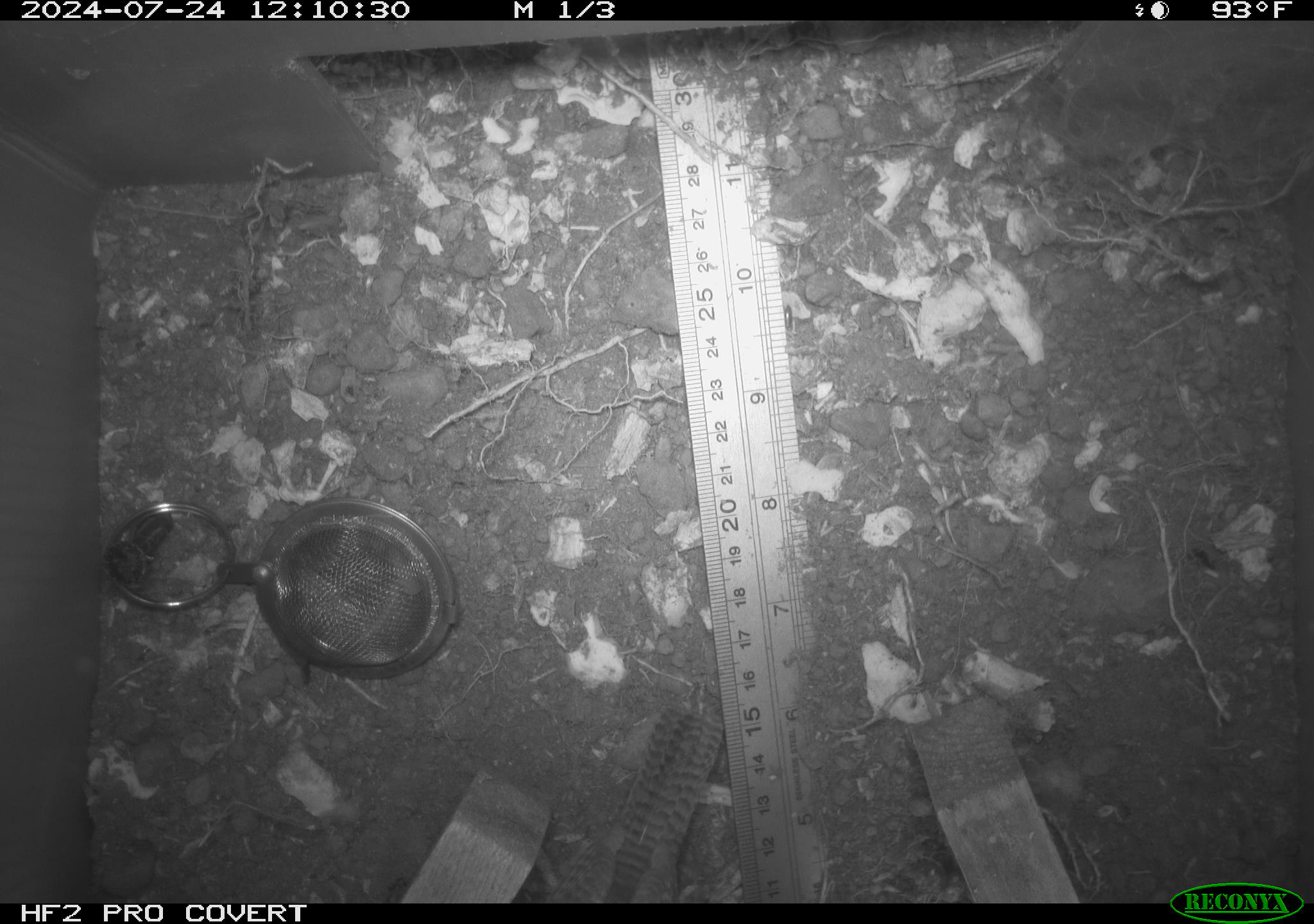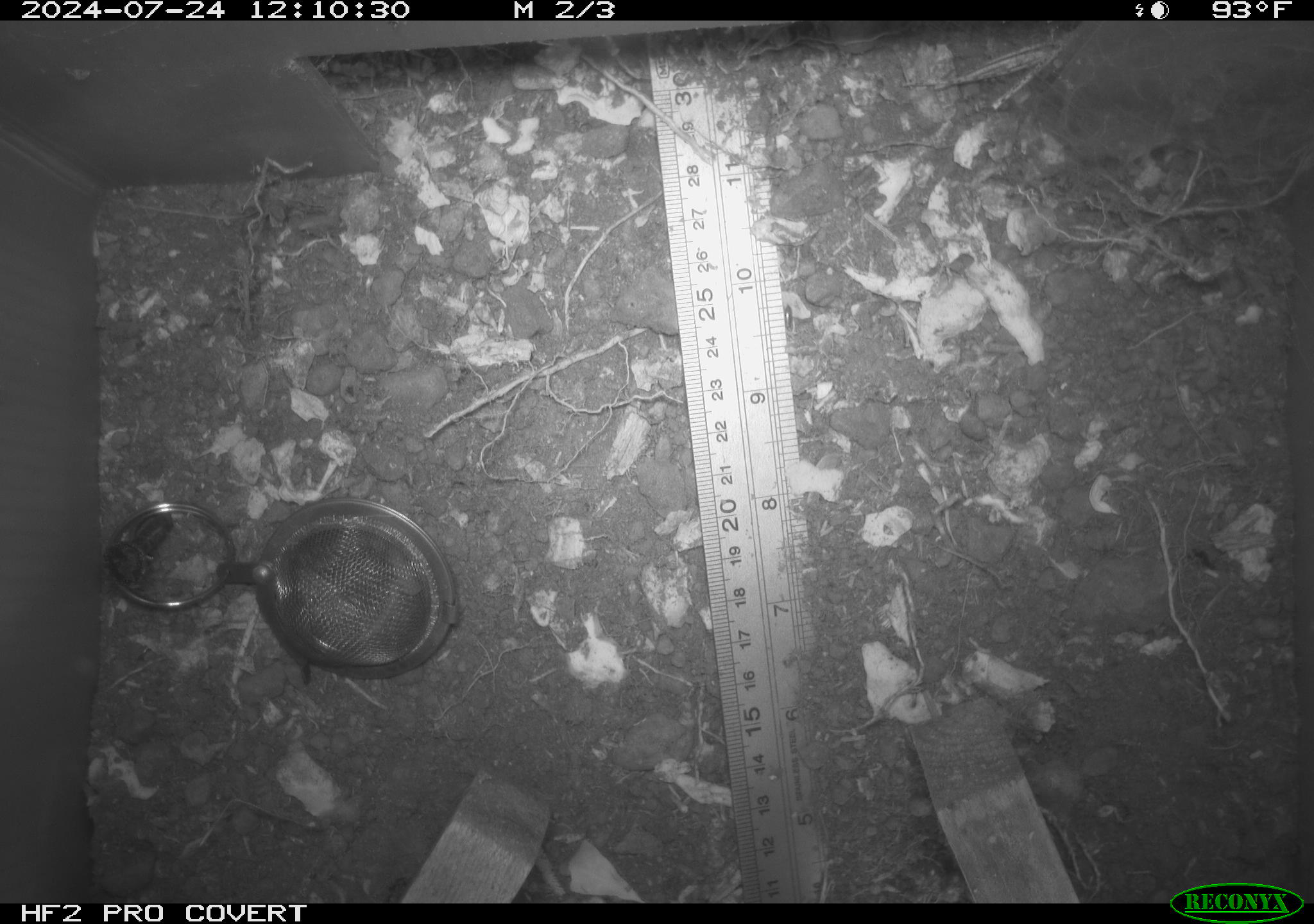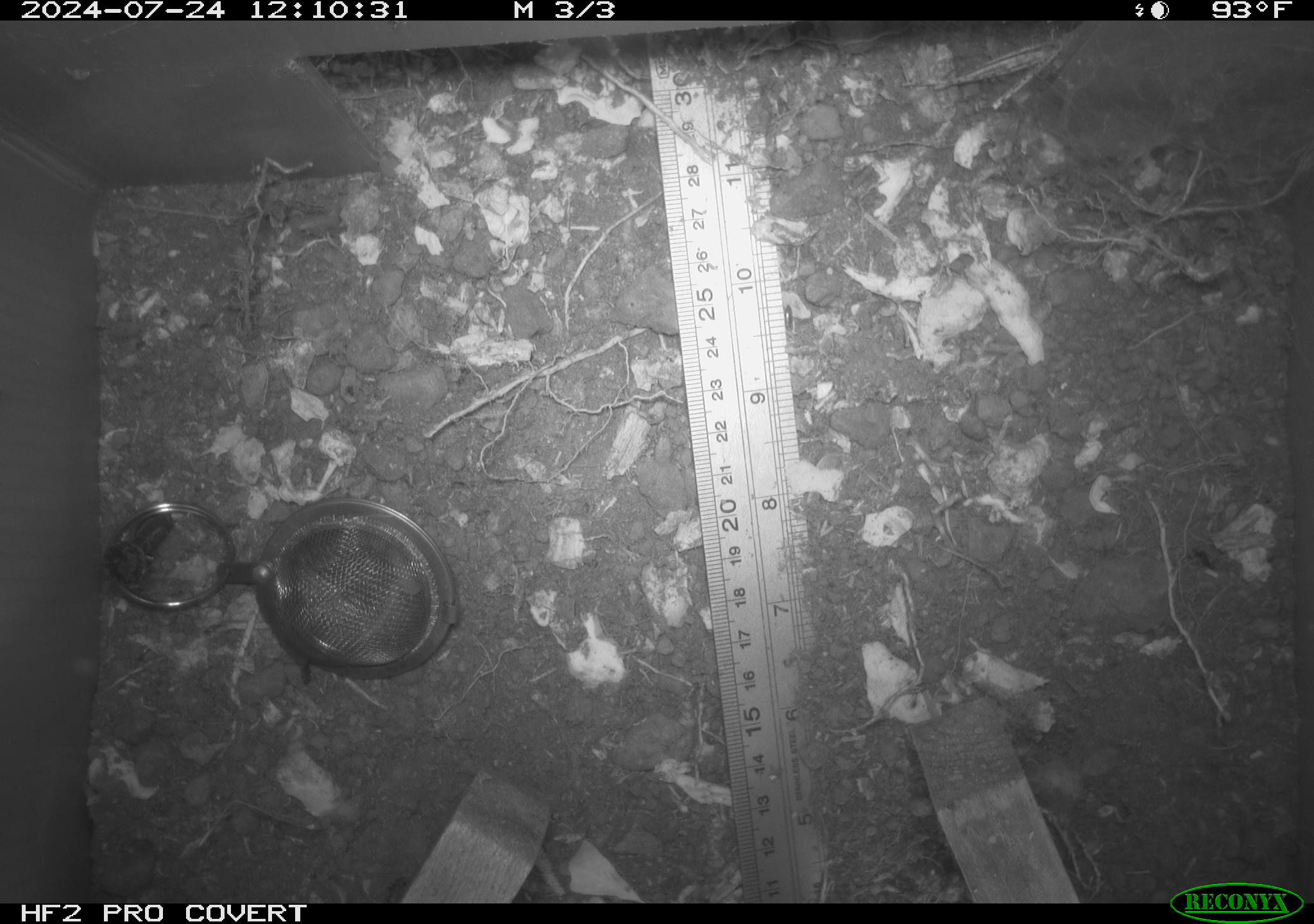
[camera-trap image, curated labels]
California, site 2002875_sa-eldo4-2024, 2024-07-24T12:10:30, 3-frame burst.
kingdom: Animalia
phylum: Chordata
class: Aves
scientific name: Aves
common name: bird